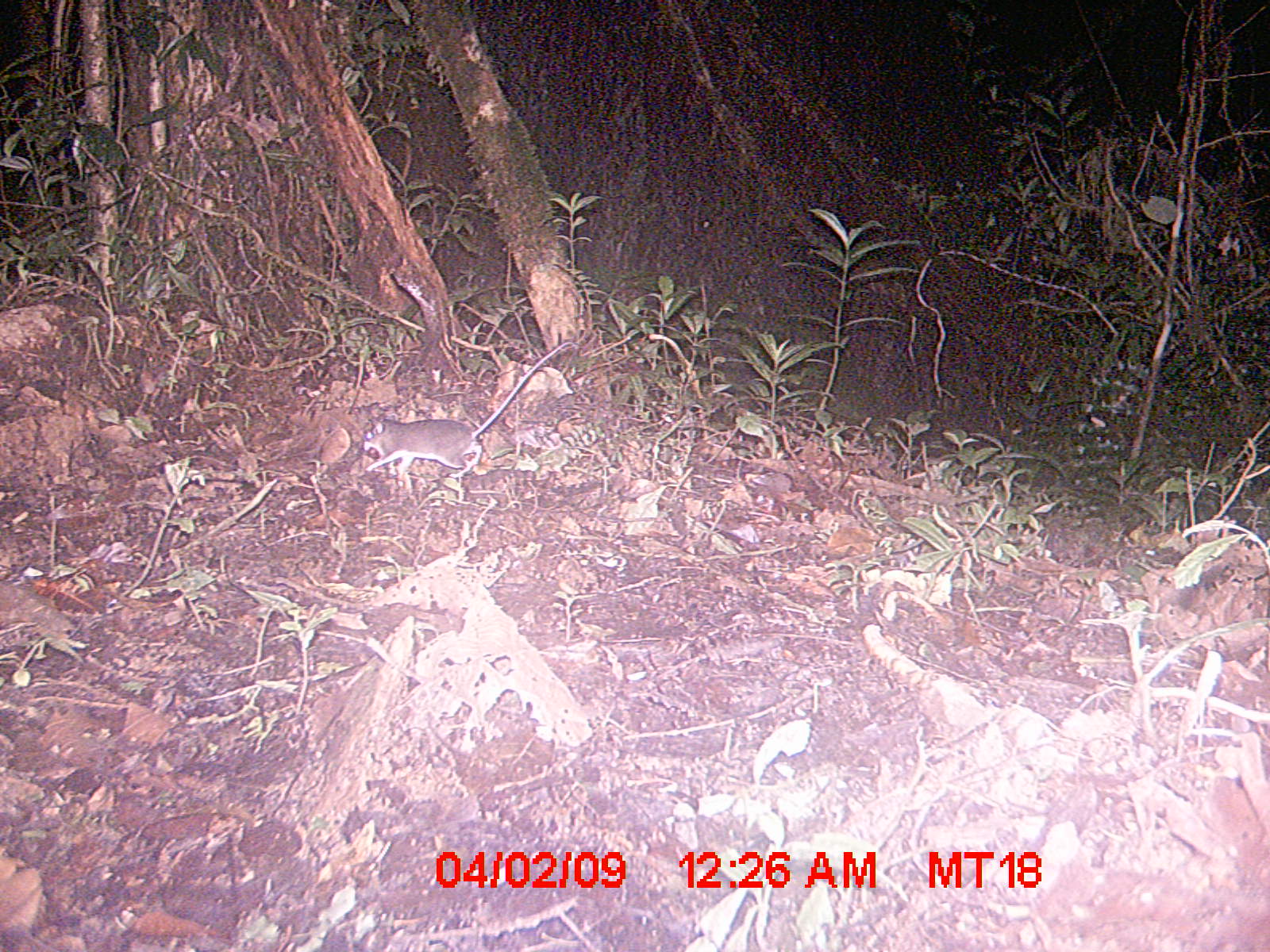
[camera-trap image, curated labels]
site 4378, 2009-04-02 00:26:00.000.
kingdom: Animalia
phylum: Chordata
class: Mammalia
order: Rodentia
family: Nesomyidae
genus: Eliurus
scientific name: Eliurus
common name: eliurus rat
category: eliurus sp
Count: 1.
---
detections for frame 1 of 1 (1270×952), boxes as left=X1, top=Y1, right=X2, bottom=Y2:
eliurus sp: left=363, top=340, right=577, bottom=480